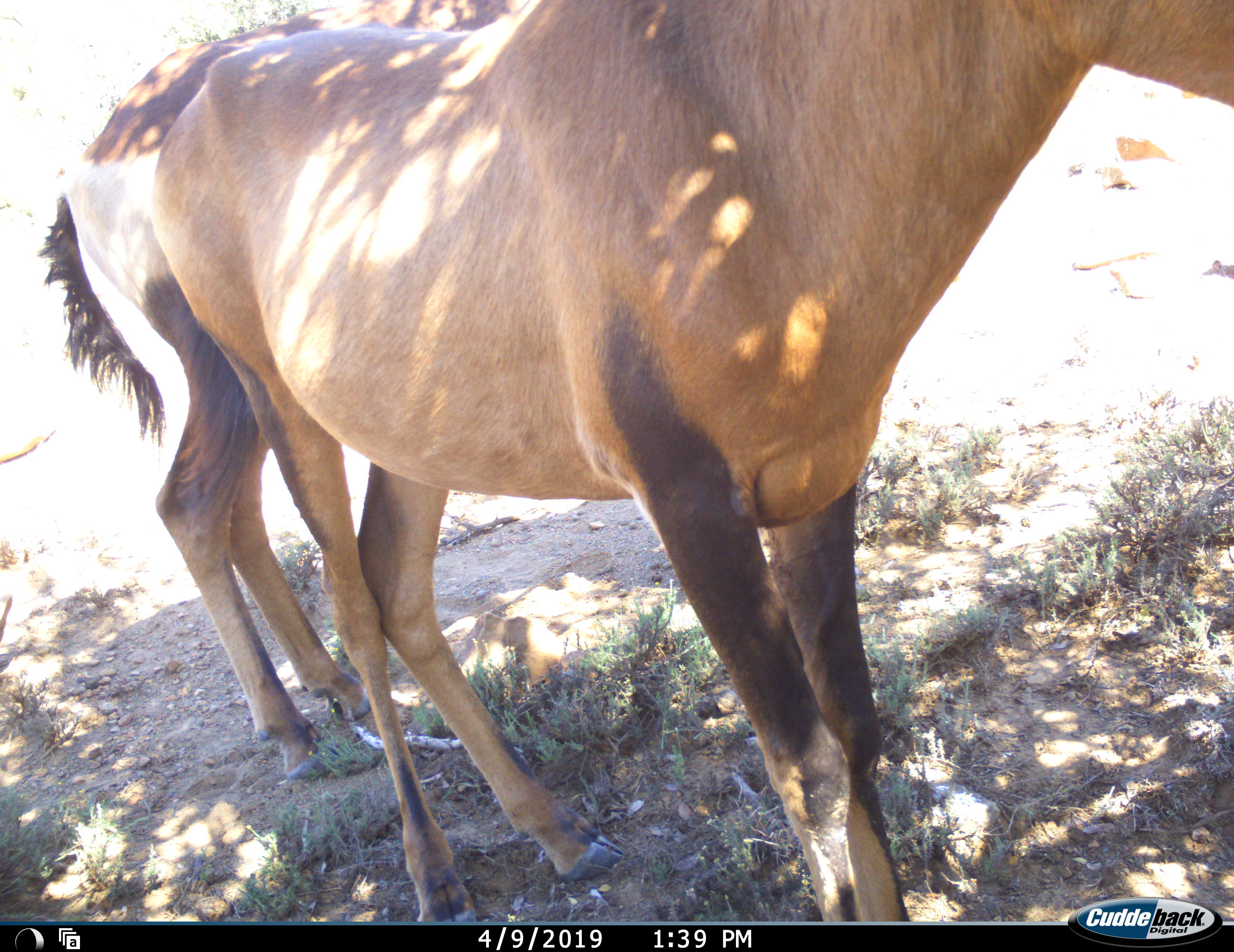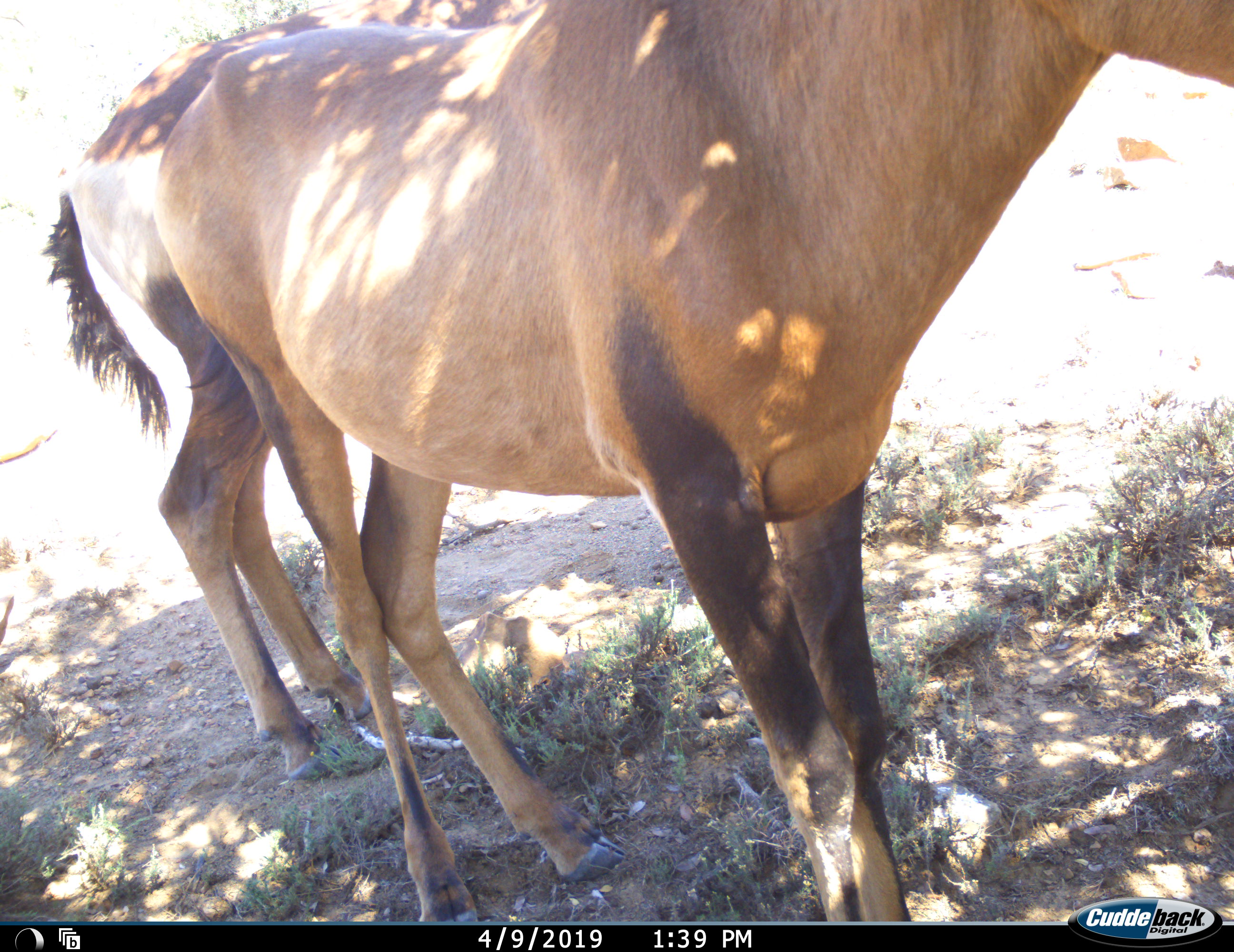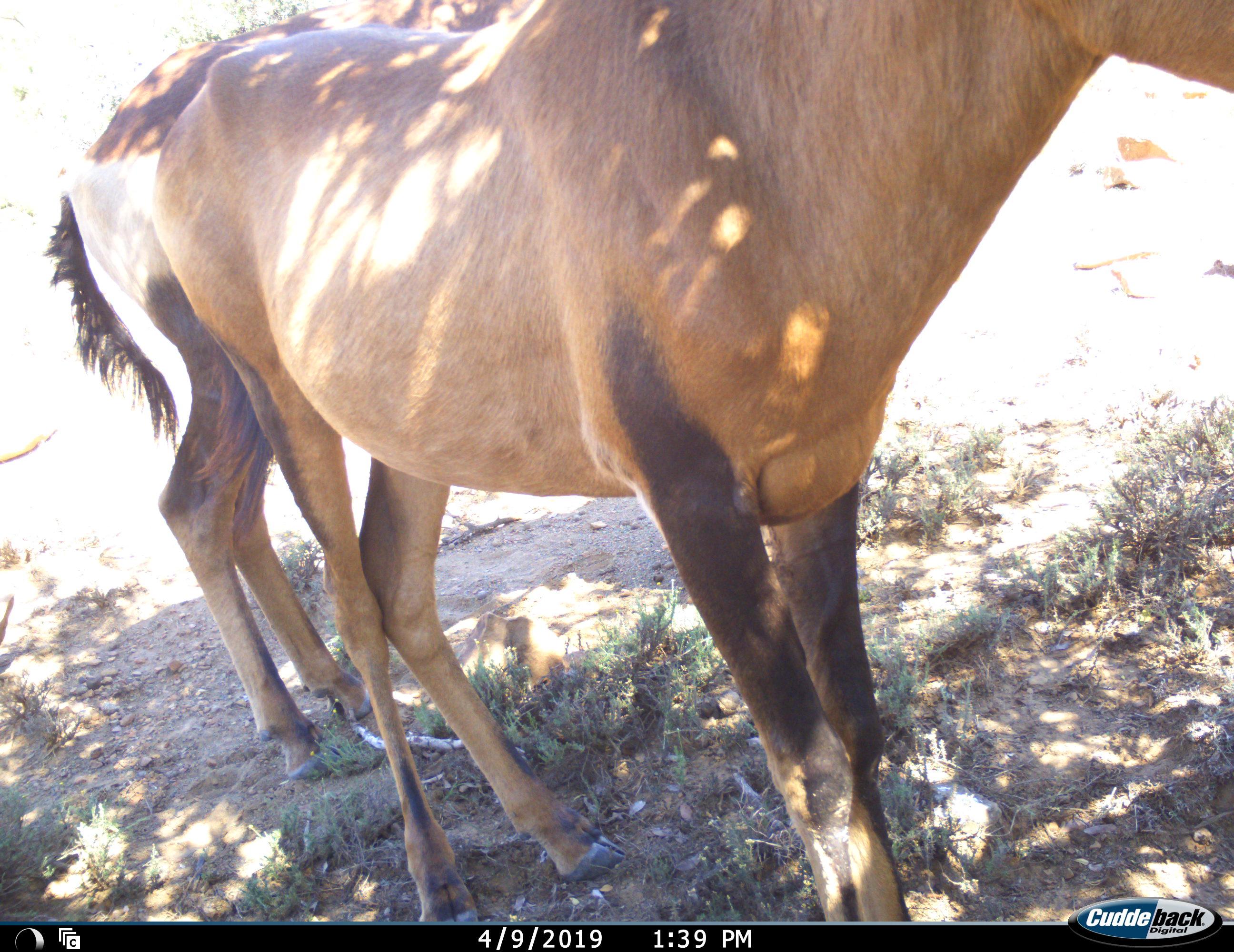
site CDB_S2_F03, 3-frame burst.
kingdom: Animalia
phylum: Chordata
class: Mammalia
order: Artiodactyla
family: Bovidae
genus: Alcelaphus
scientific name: Alcelaphus buselaphus caama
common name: red hartebeest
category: hartebeestred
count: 2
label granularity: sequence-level